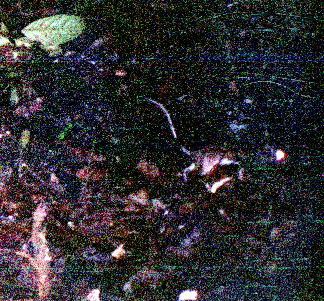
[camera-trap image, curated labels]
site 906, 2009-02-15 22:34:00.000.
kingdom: Animalia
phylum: Chordata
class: Mammalia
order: Rodentia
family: Echimyidae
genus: Proechimys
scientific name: Proechimys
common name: south american spiny rats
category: proechimys sp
Proechimys sp (south american spiny rats) (Proechimys).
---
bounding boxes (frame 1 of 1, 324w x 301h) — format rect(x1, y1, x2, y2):
proechimys sp: rect(146, 97, 287, 187)